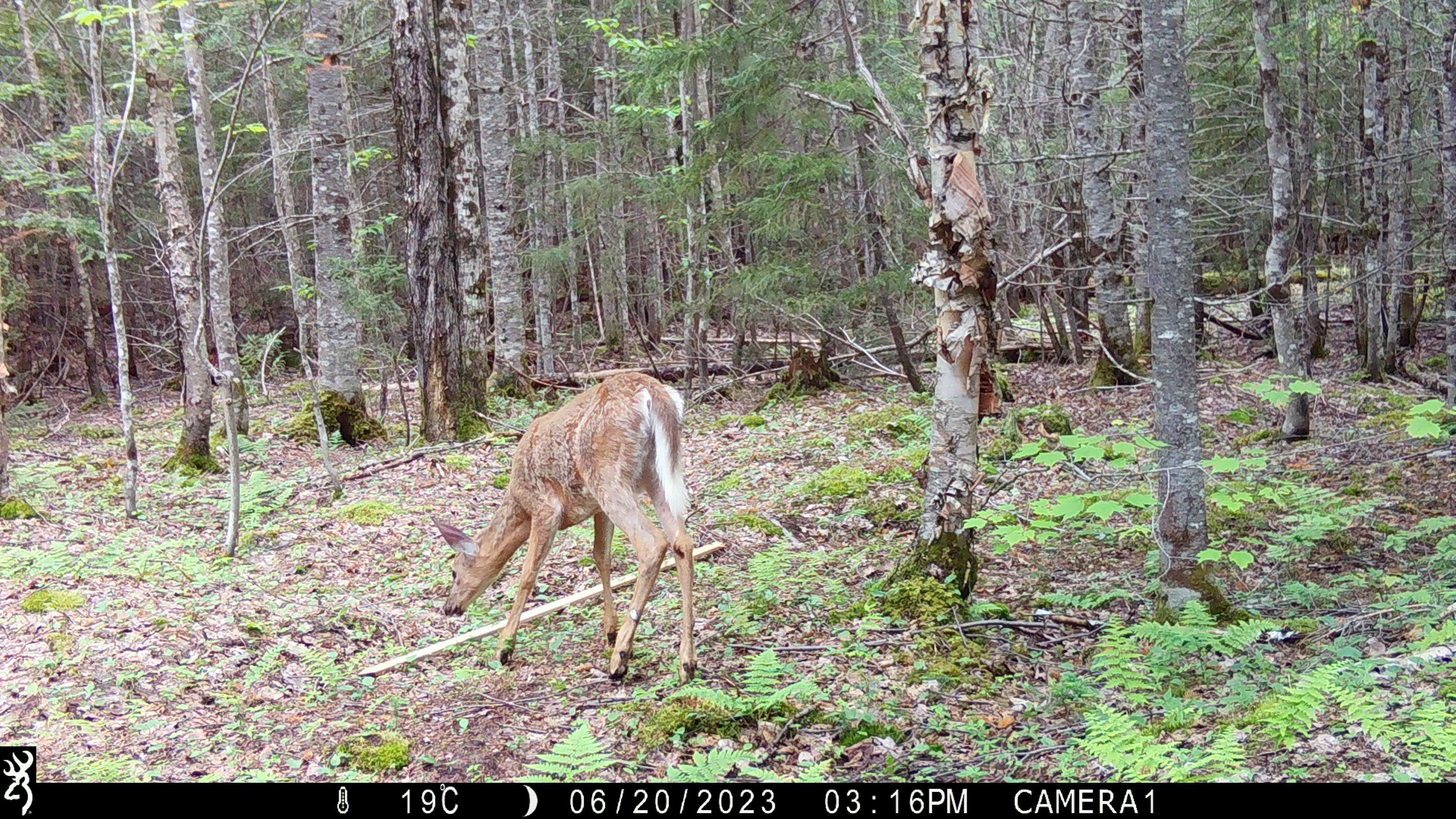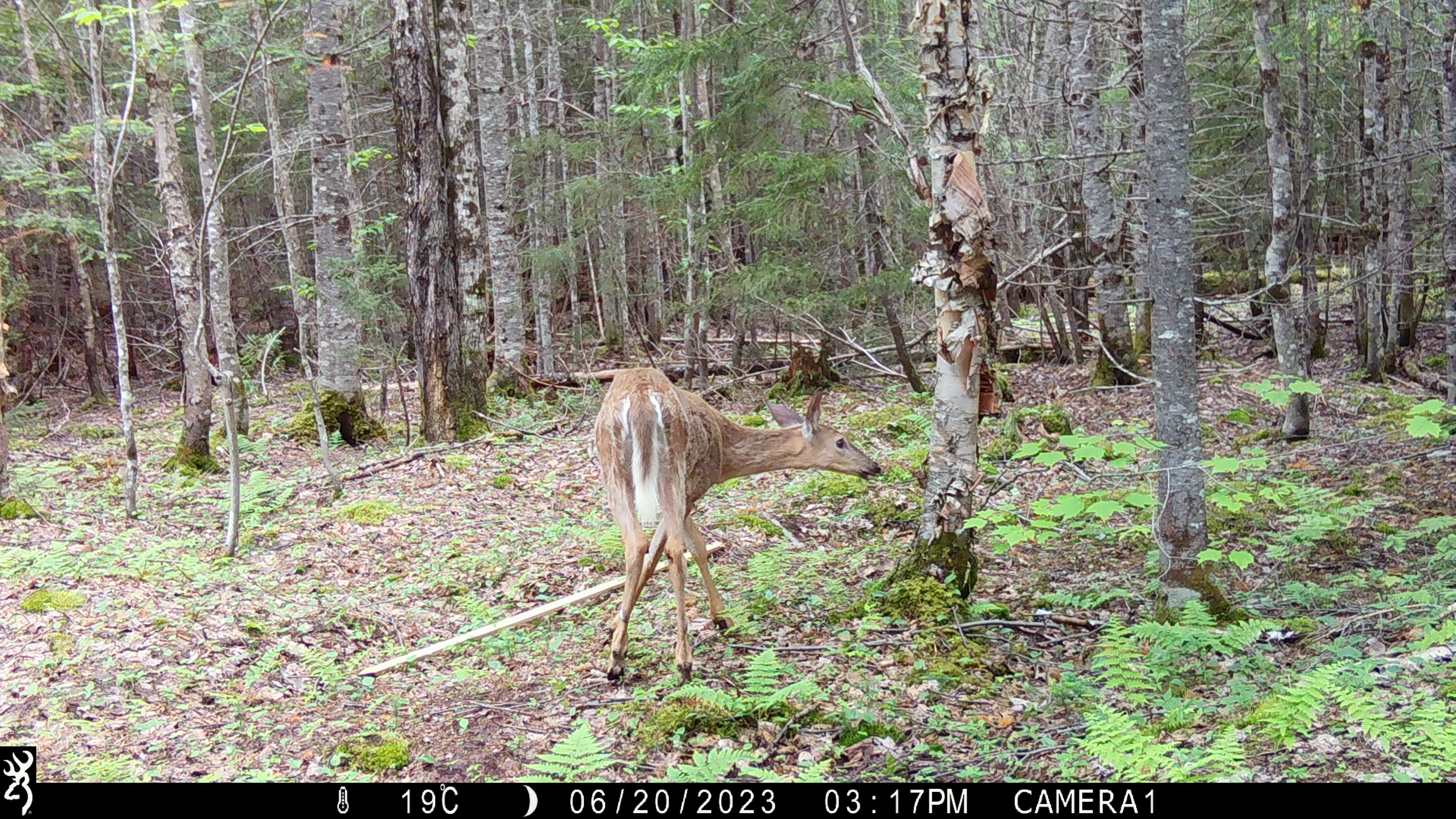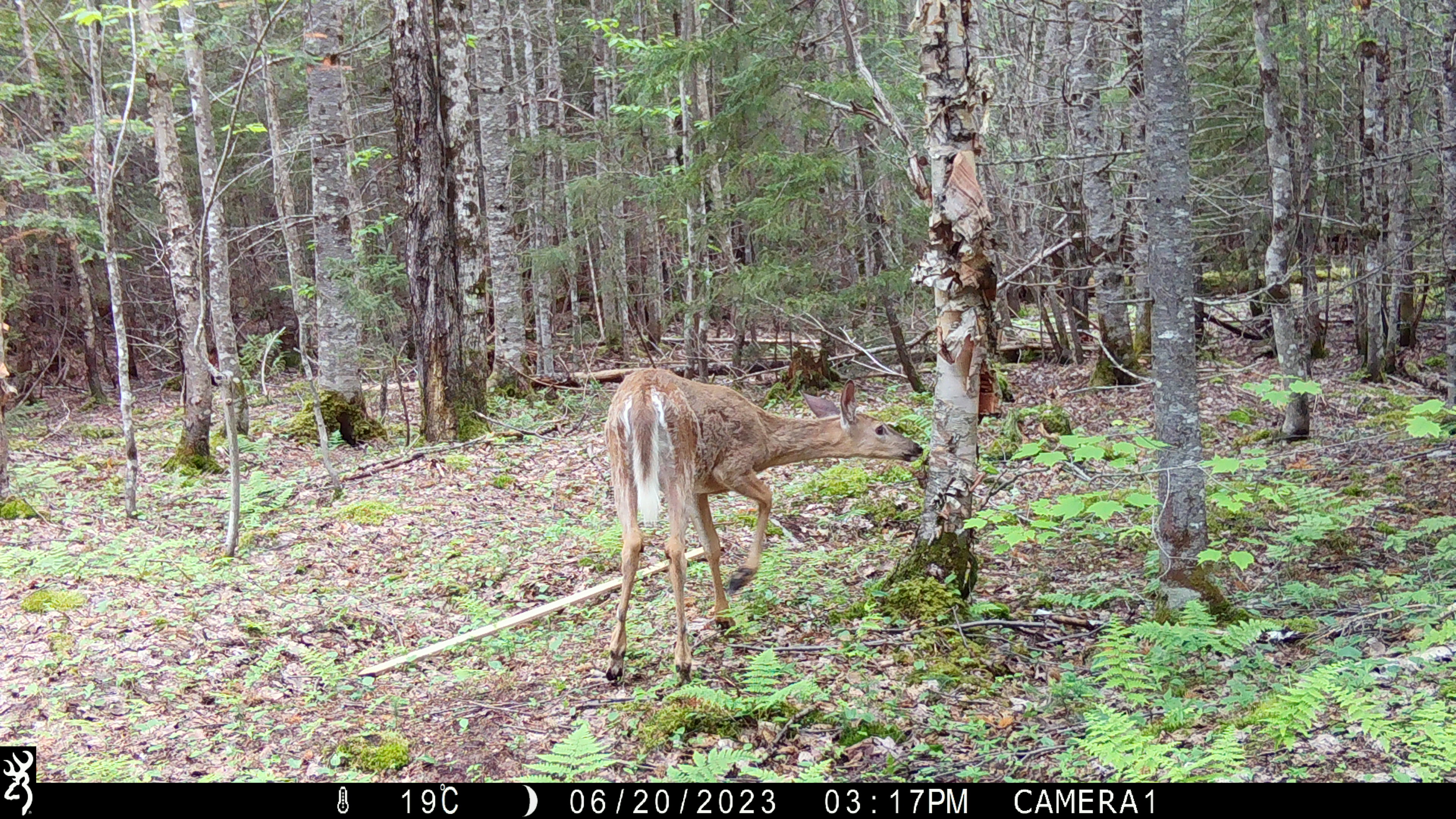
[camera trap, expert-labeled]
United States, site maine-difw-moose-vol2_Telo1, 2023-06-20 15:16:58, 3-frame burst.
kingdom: Animalia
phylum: Chordata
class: Mammalia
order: Artiodactyla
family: Cervidae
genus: Odocoileus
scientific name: Odocoileus virginianus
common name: white-tailed deer